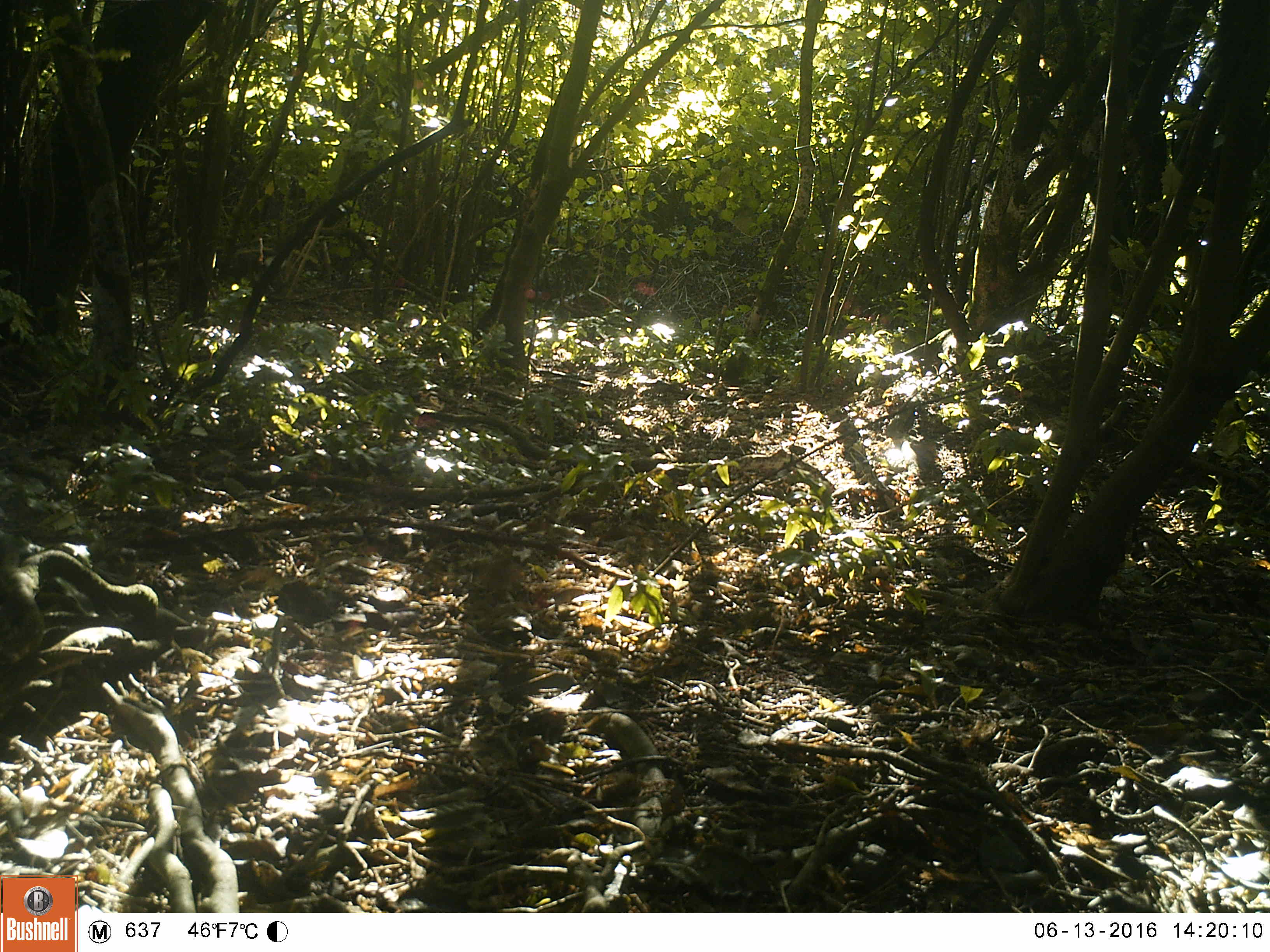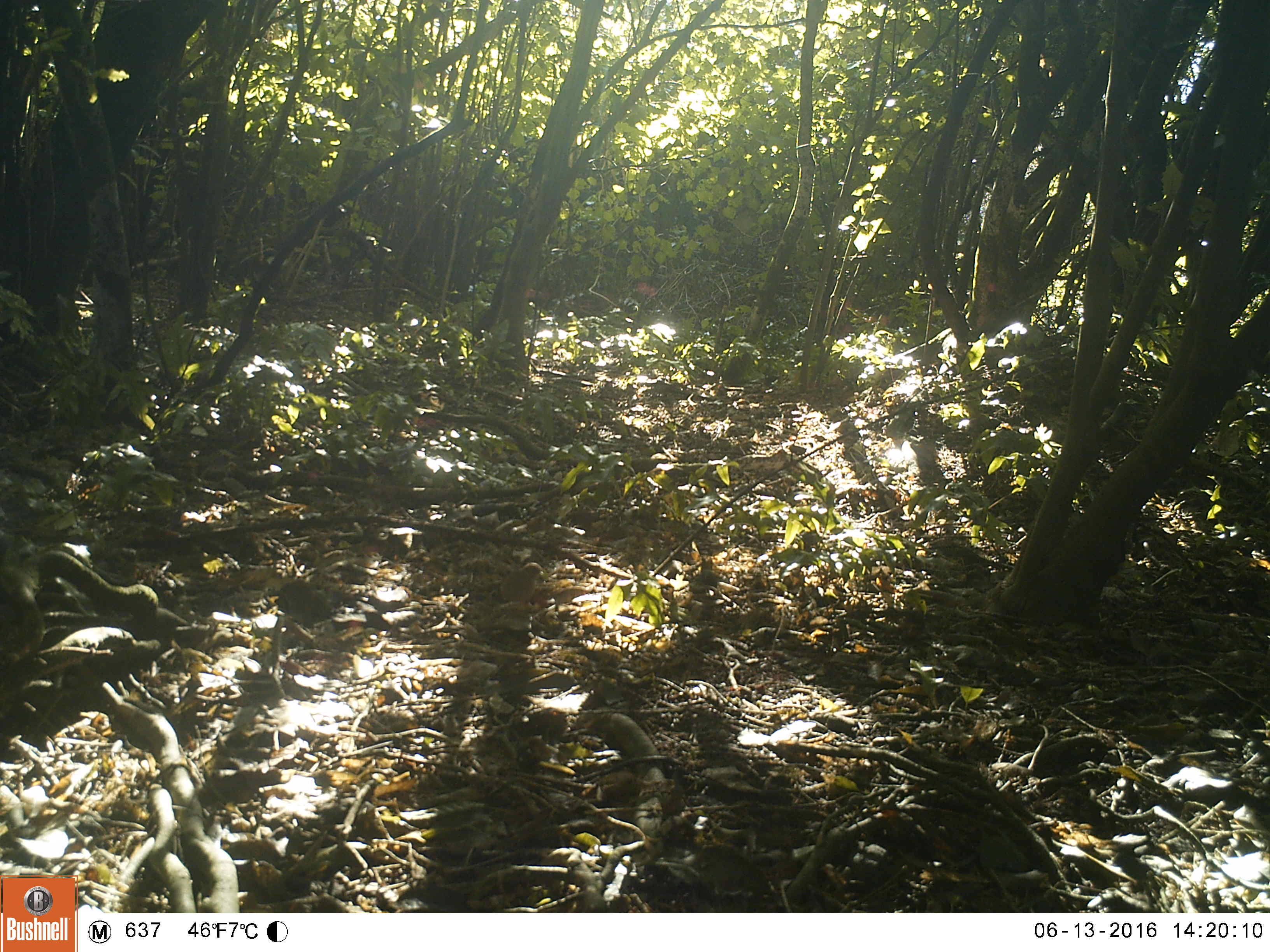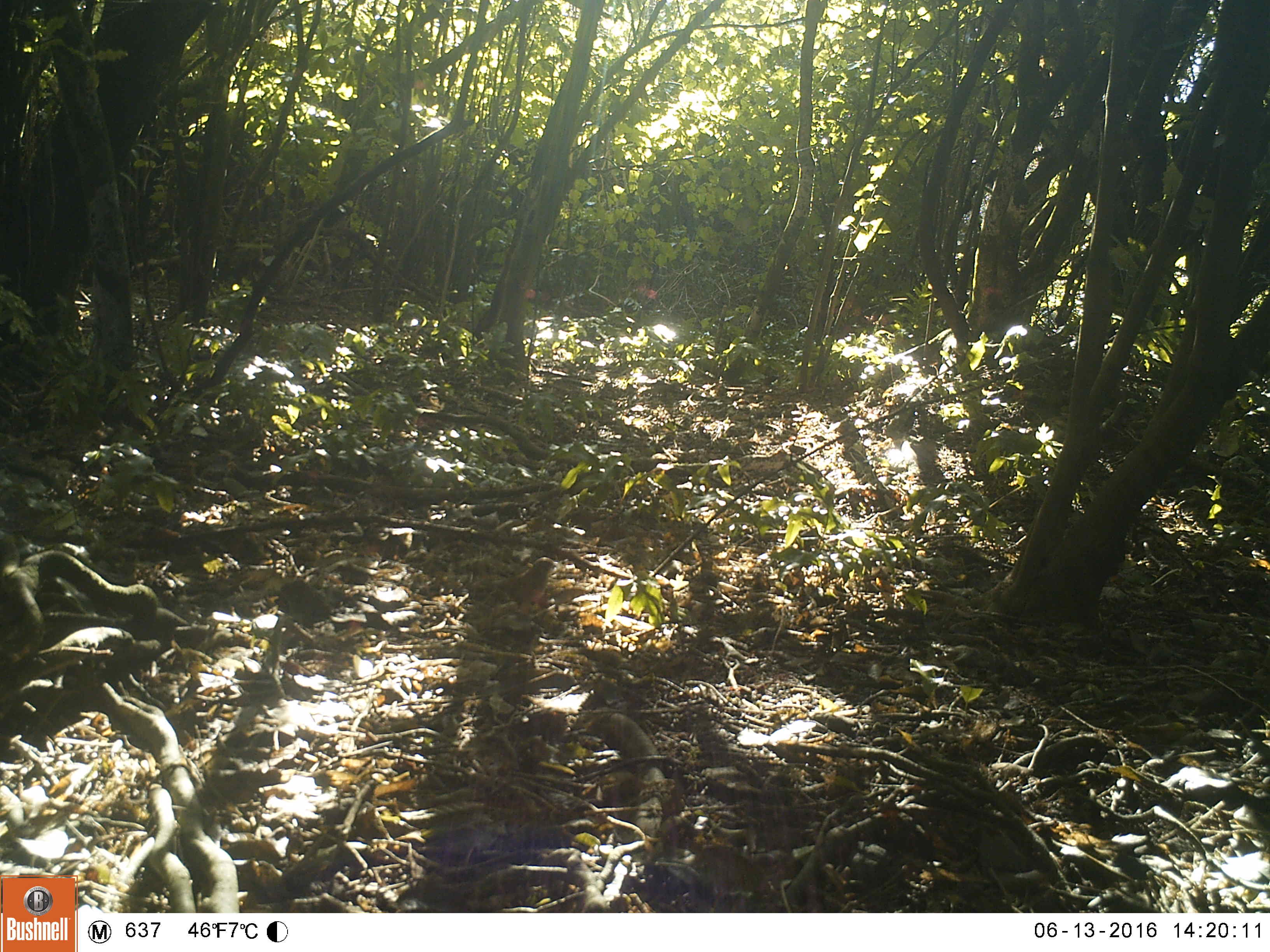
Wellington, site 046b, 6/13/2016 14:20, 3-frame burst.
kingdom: Animalia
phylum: Chordata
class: Aves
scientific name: Aves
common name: bird